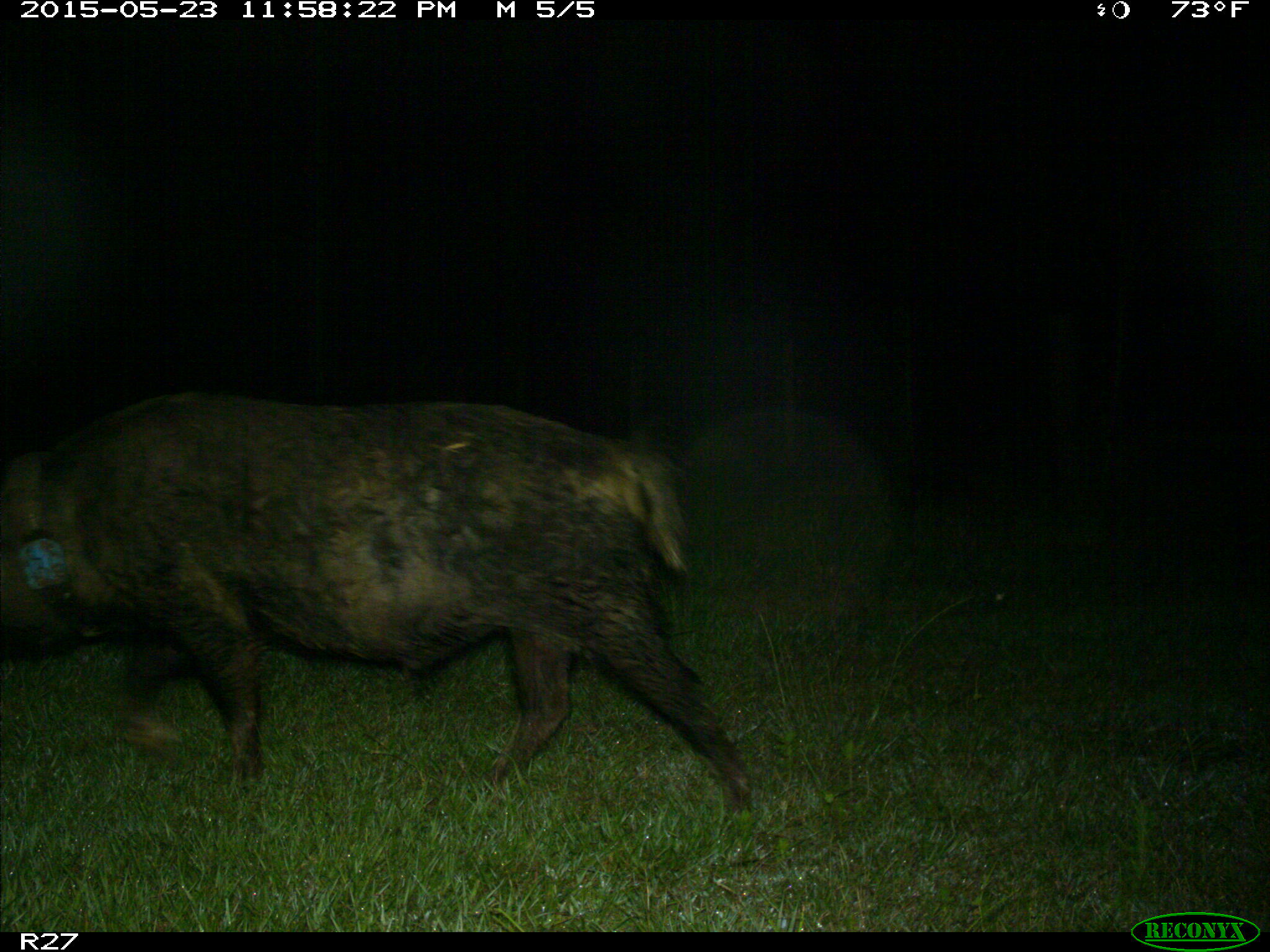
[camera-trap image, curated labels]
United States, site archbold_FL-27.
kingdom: Animalia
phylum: Chordata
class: Mammalia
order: Artiodactyla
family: Suidae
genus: Sus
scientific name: Sus scrofa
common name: wild boar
Sus scrofa (wild boar).